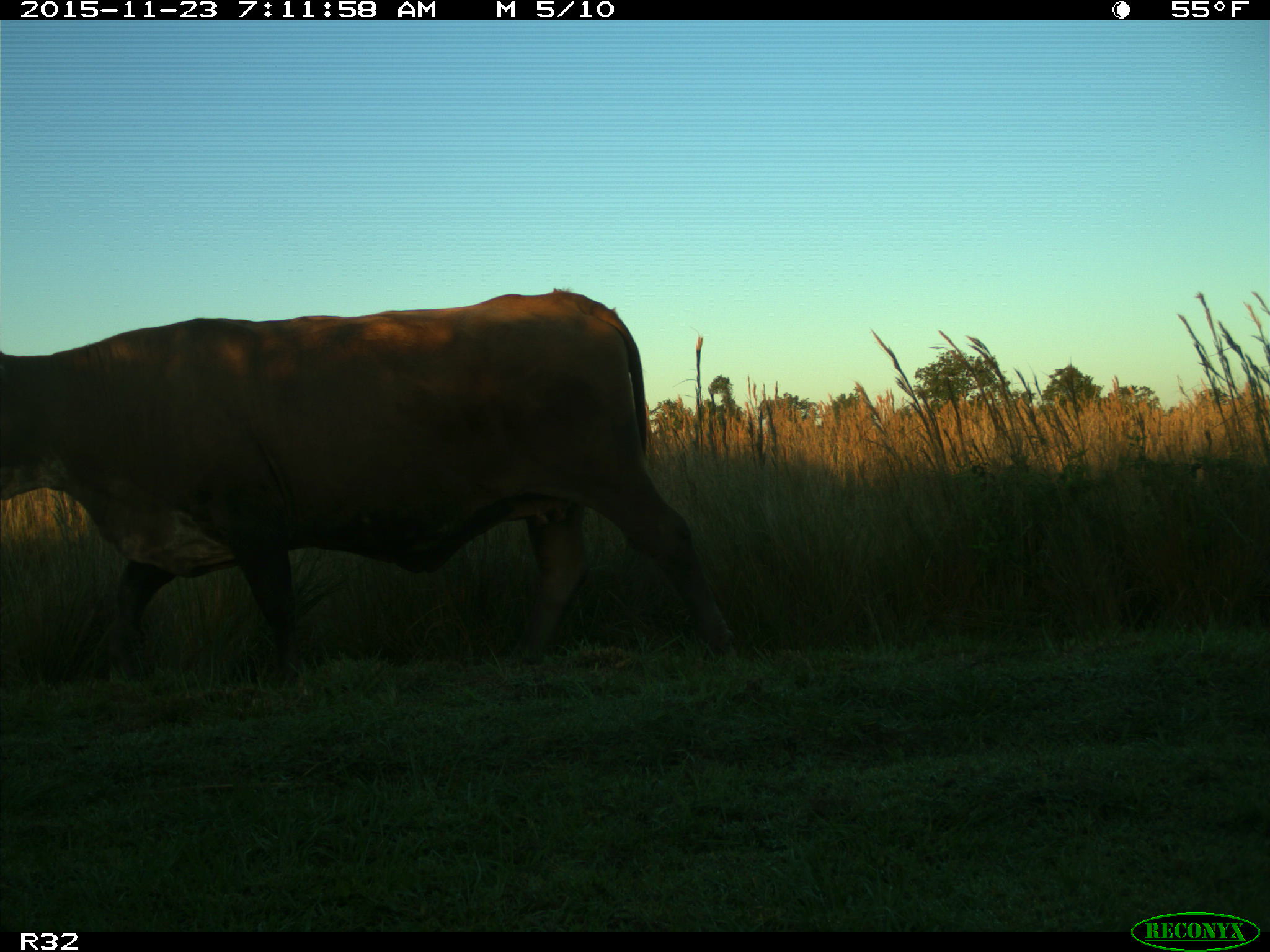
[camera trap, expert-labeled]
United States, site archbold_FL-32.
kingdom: Animalia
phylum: Chordata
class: Mammalia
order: Artiodactyla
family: Bovidae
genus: Bos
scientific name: Bos taurus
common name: domestic cow